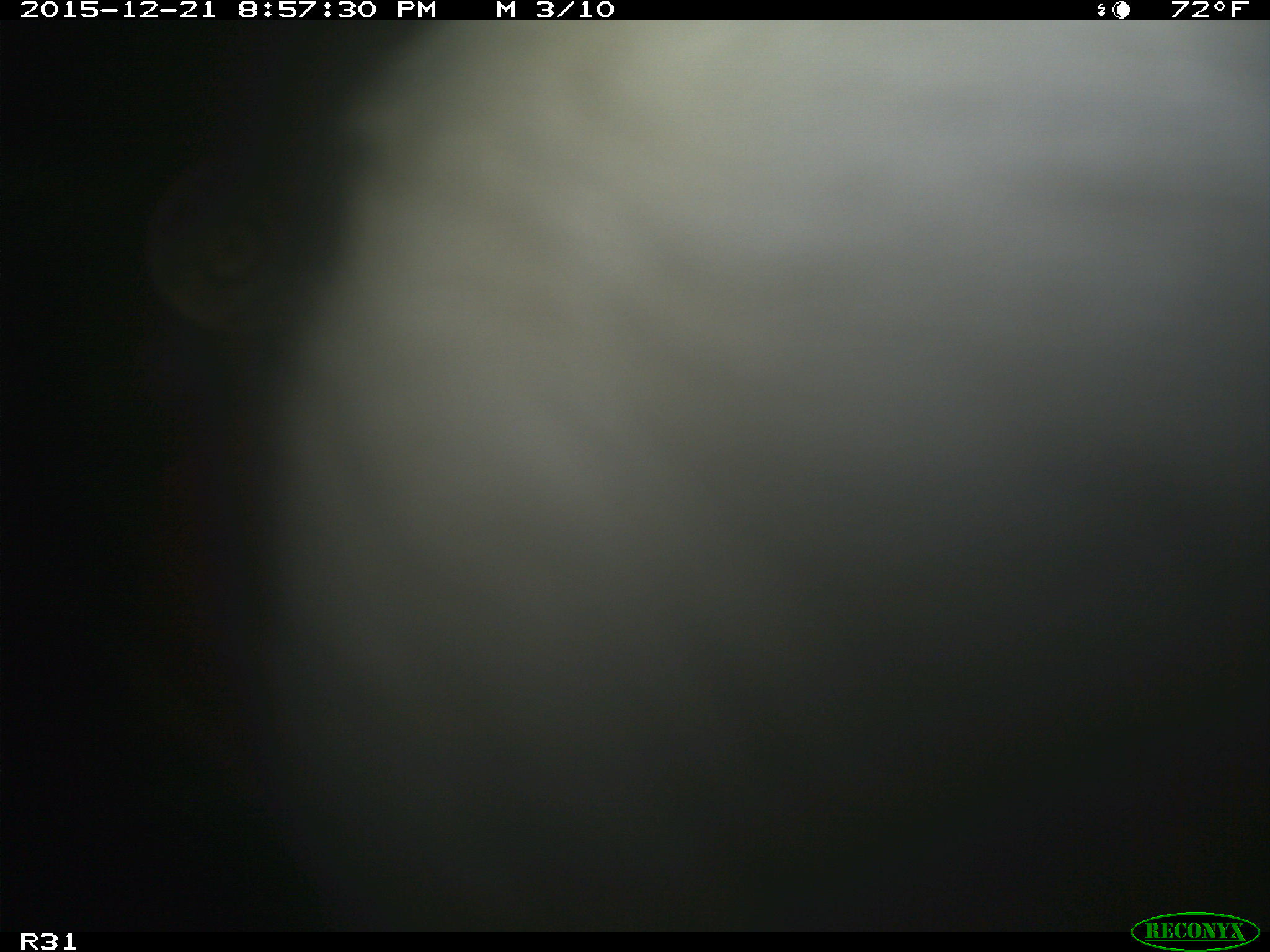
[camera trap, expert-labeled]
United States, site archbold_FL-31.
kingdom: Animalia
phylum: Chordata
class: Mammalia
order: Artiodactyla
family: Bovidae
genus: Bos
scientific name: Bos taurus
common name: domestic cow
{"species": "Bos taurus (domestic cow)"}